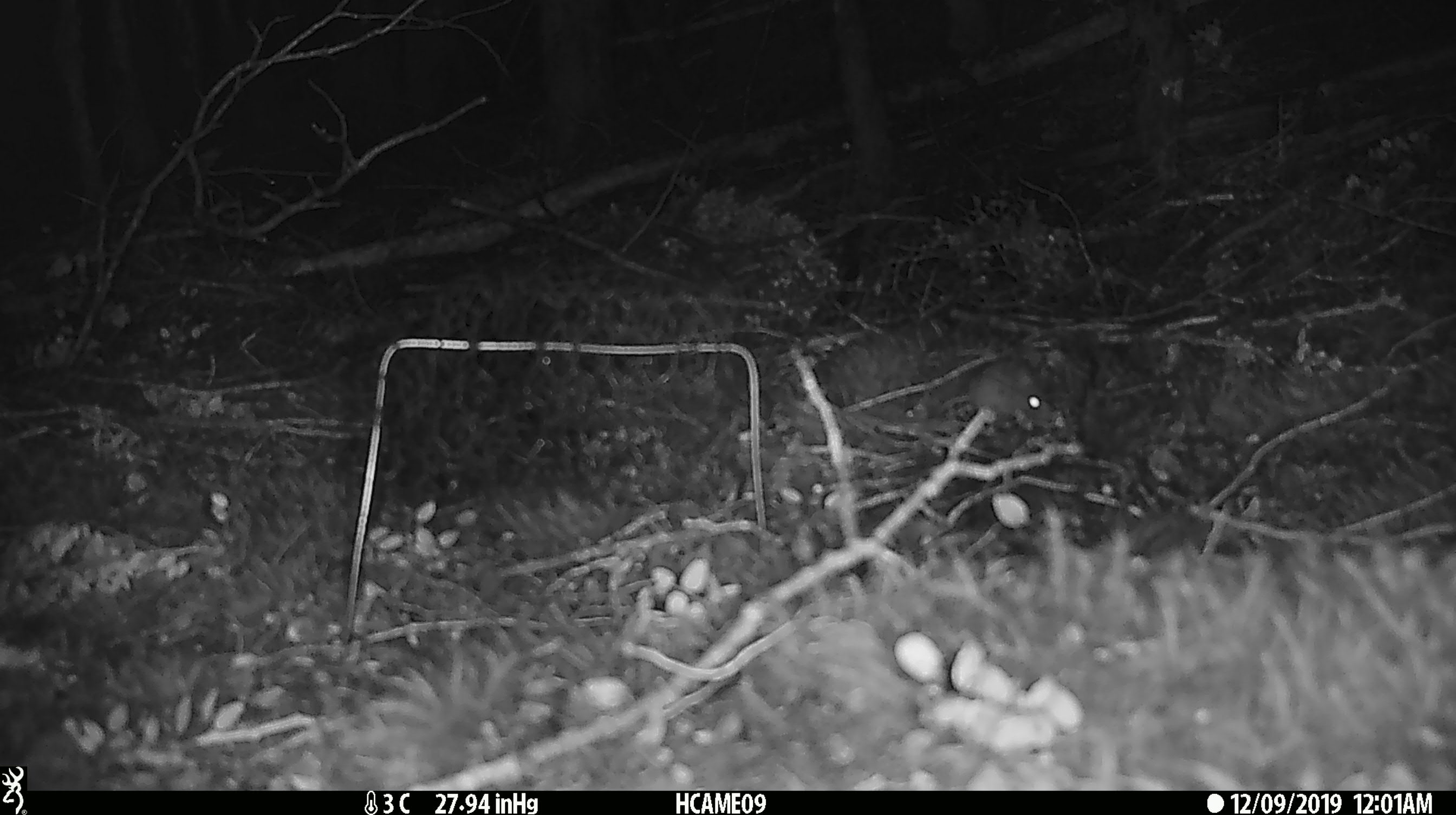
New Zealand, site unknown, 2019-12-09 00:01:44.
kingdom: Animalia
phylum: Chordata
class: Mammalia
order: Rodentia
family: Muridae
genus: Mus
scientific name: Mus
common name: mouse